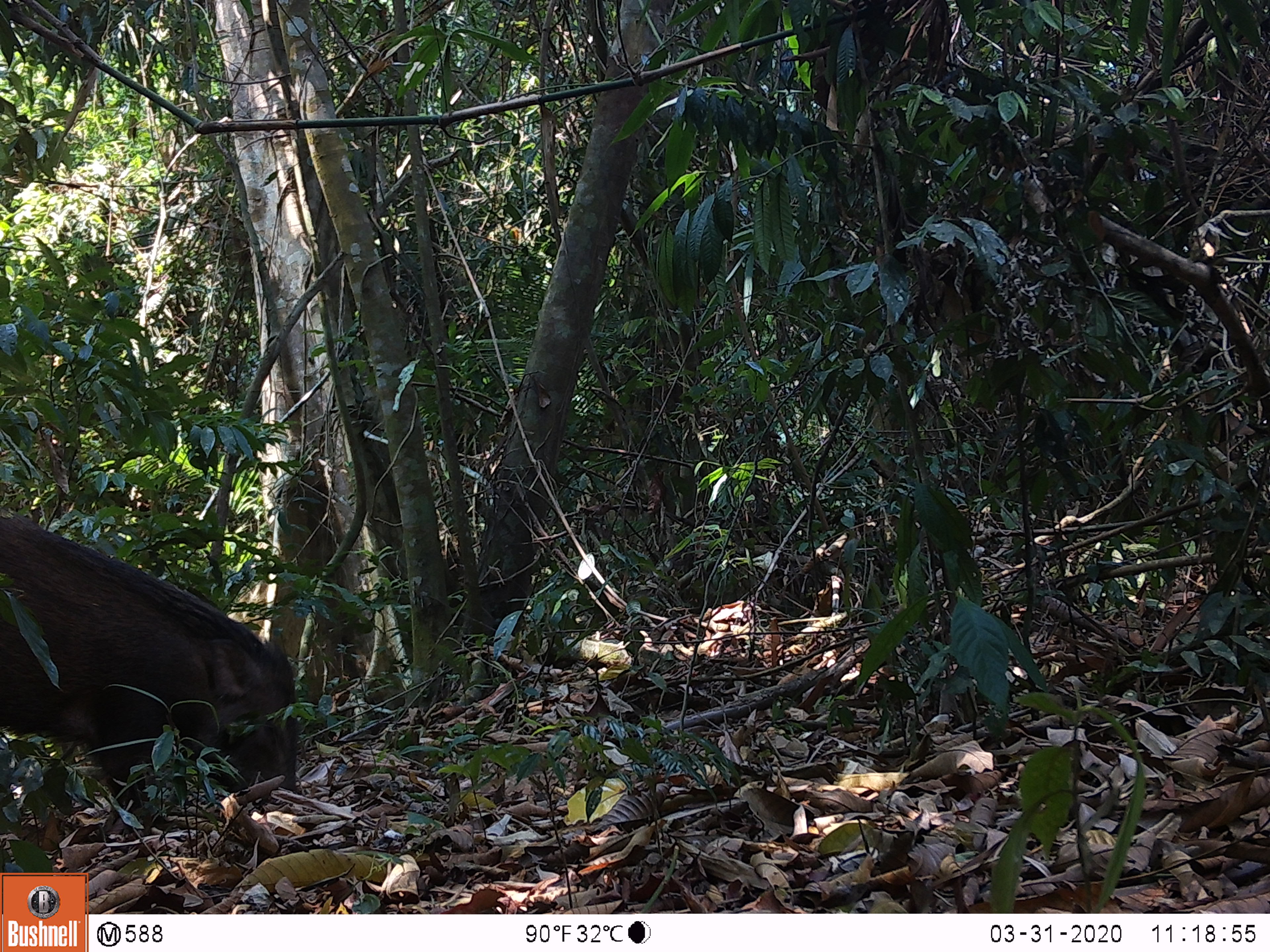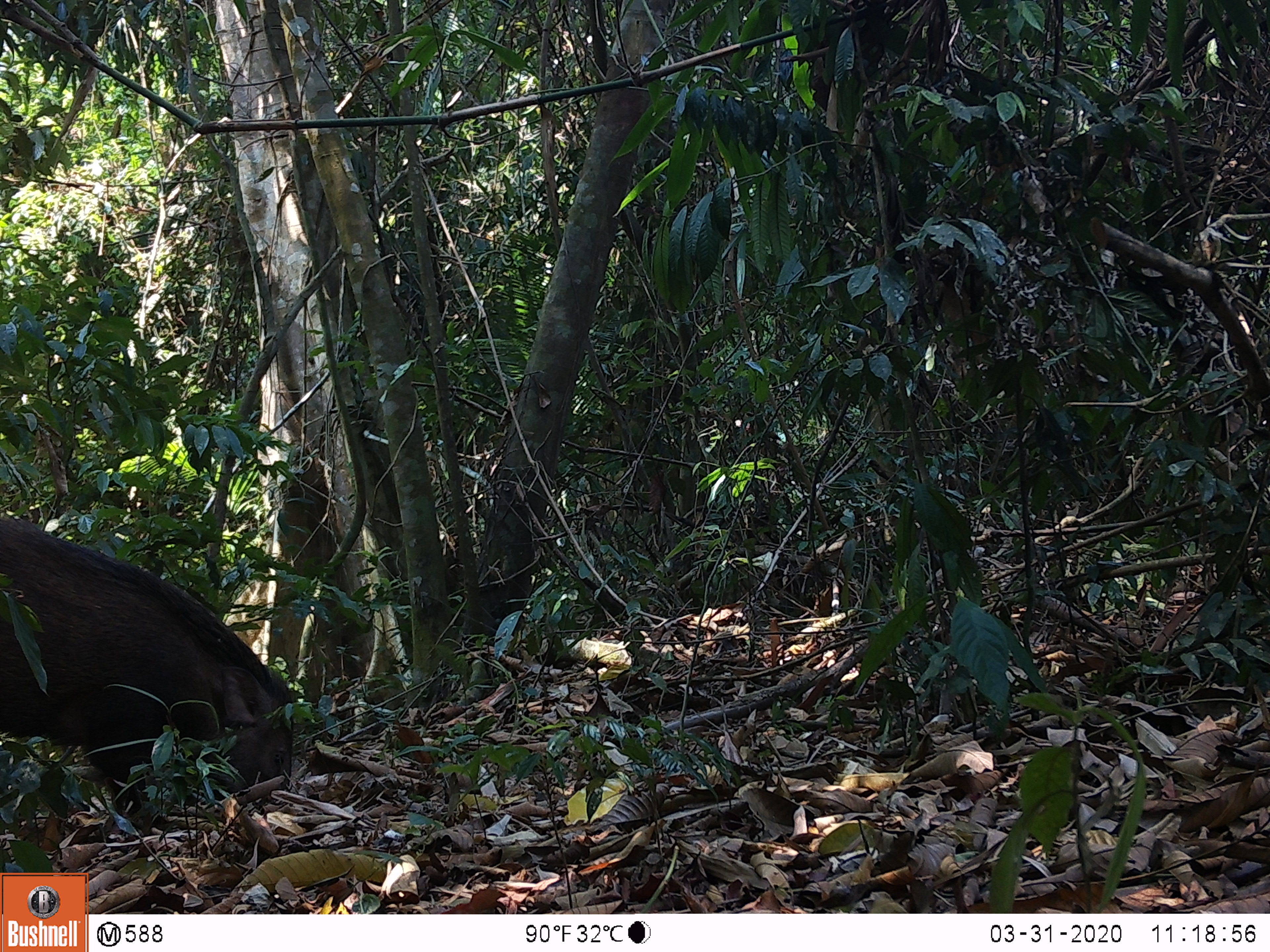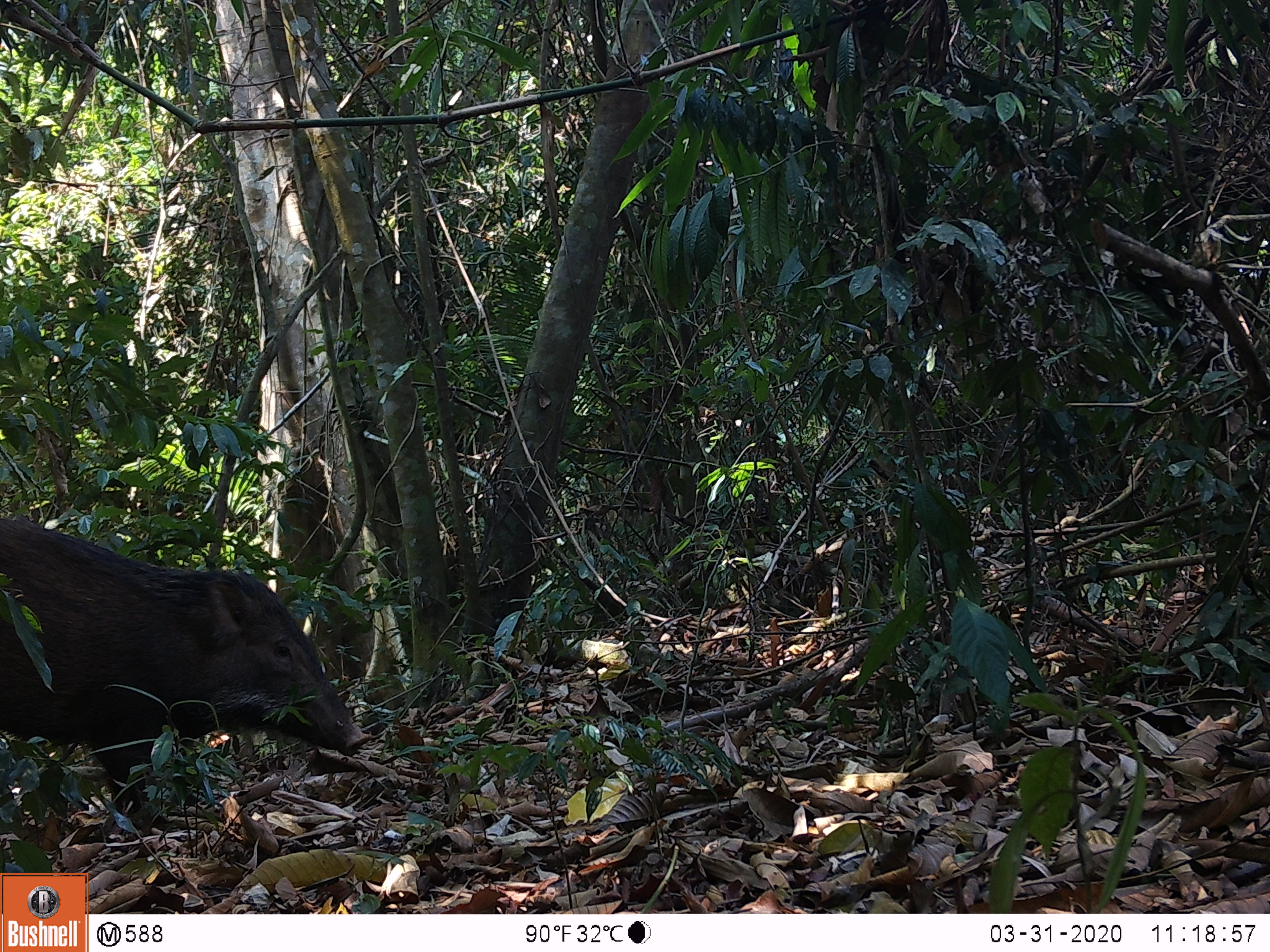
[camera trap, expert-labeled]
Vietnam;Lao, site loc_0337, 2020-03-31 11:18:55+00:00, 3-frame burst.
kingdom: Animalia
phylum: Chordata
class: Mammalia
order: Artiodactyla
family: Suidae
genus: Sus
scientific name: Sus scrofa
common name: eurasian wild pig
Eurasian wild pig (Sus scrofa). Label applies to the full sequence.